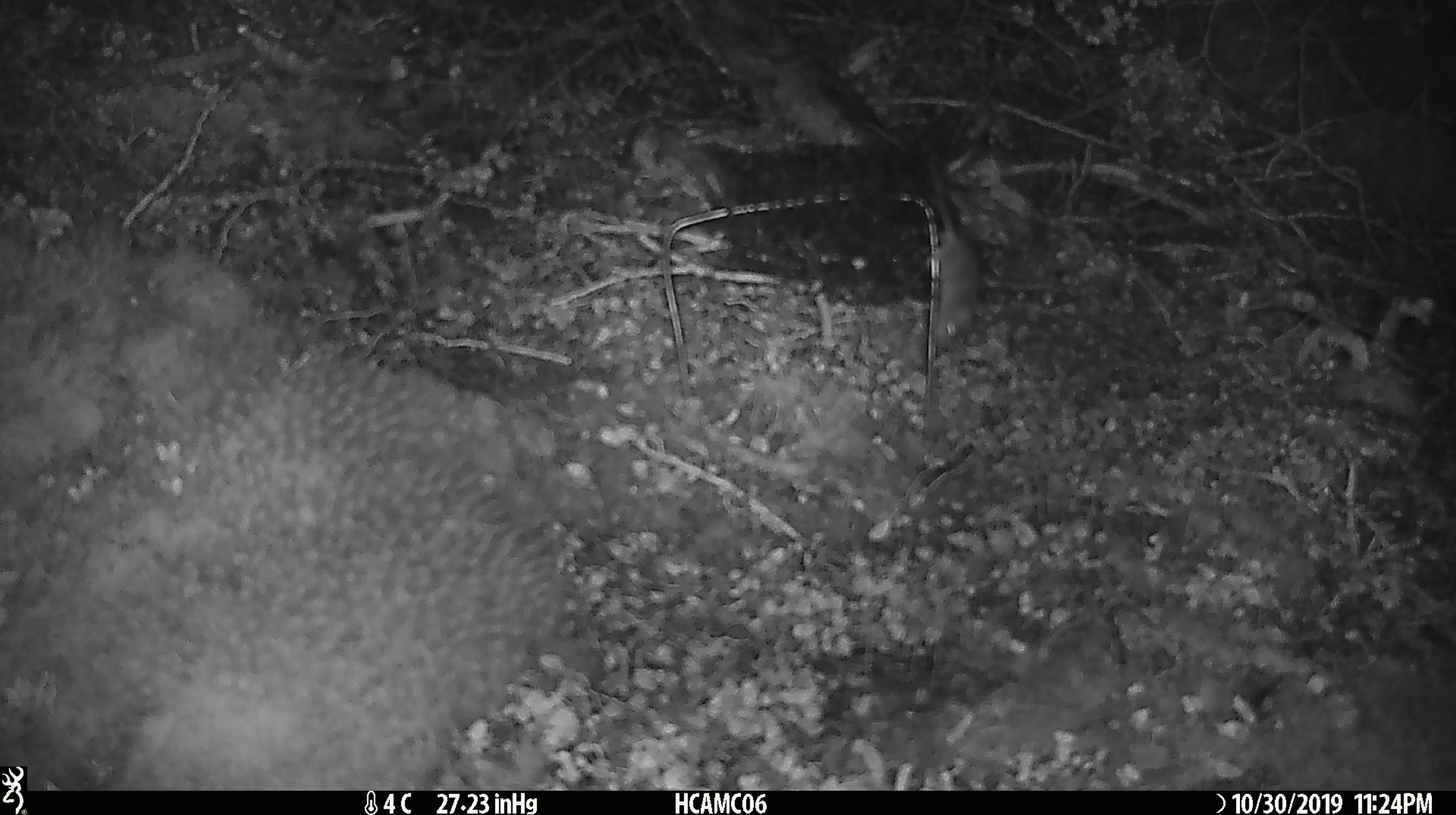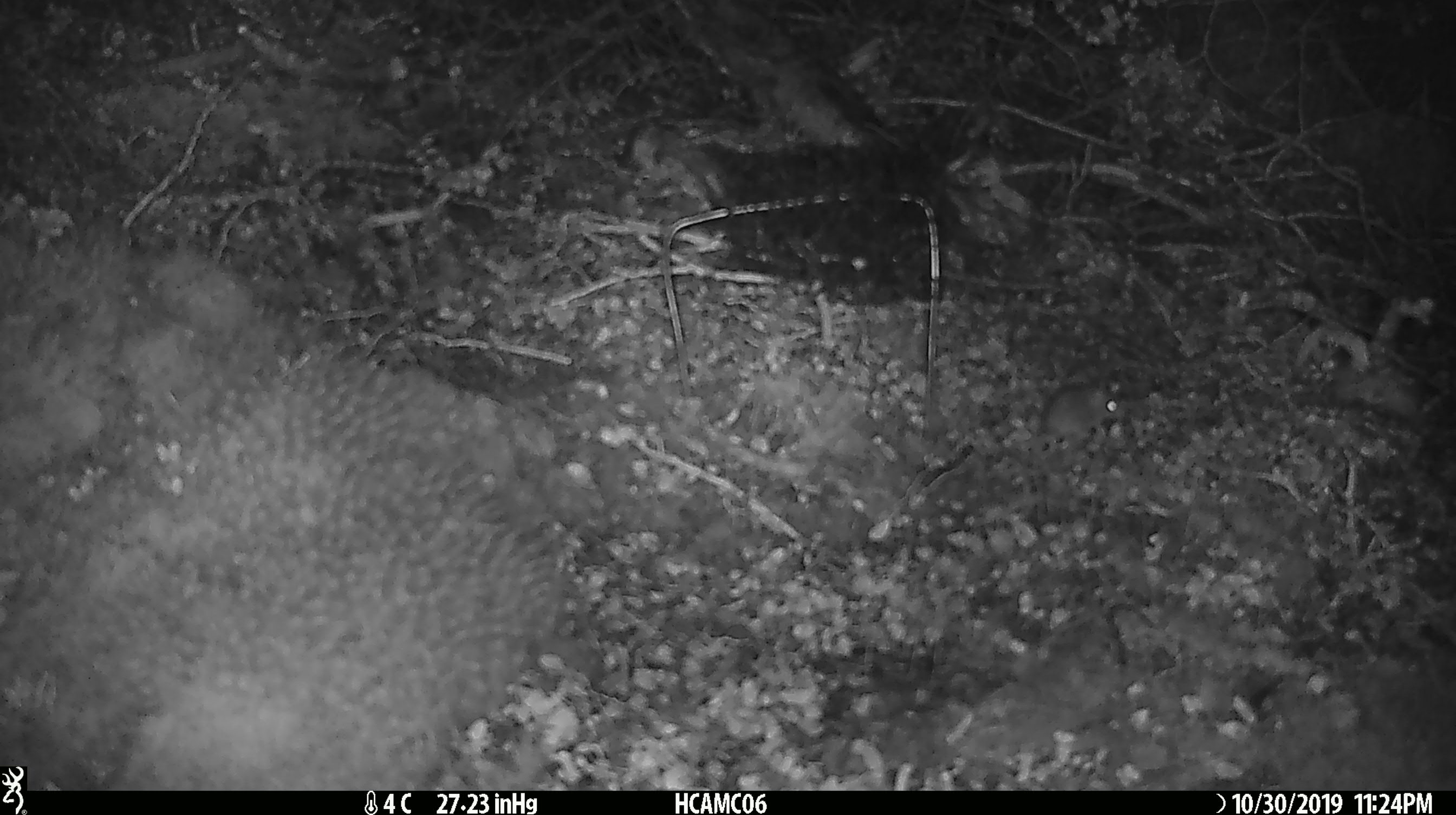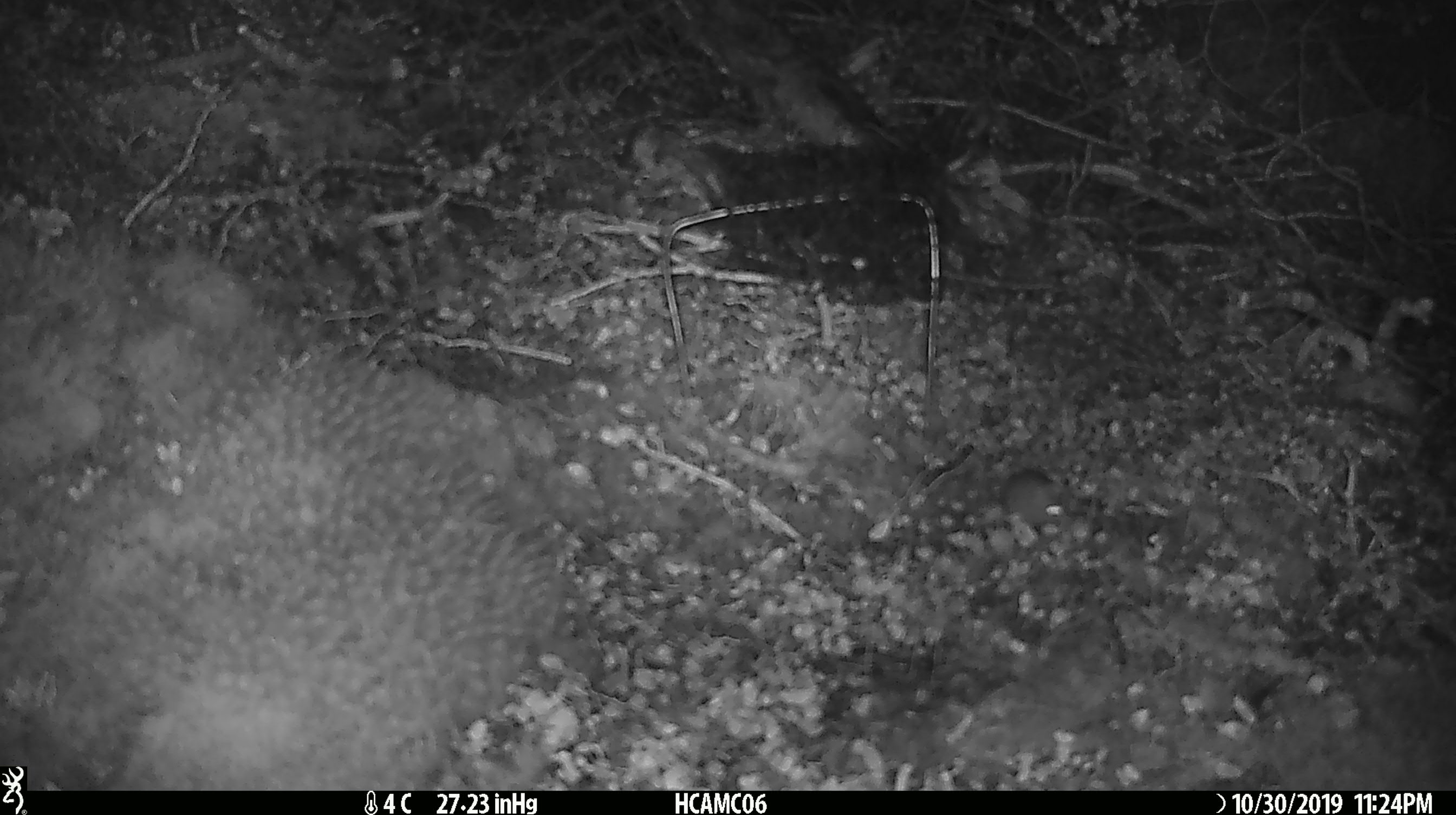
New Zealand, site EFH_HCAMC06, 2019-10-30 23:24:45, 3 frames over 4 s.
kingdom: Animalia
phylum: Chordata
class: Mammalia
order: Rodentia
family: Muridae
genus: Mus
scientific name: Mus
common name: mouse